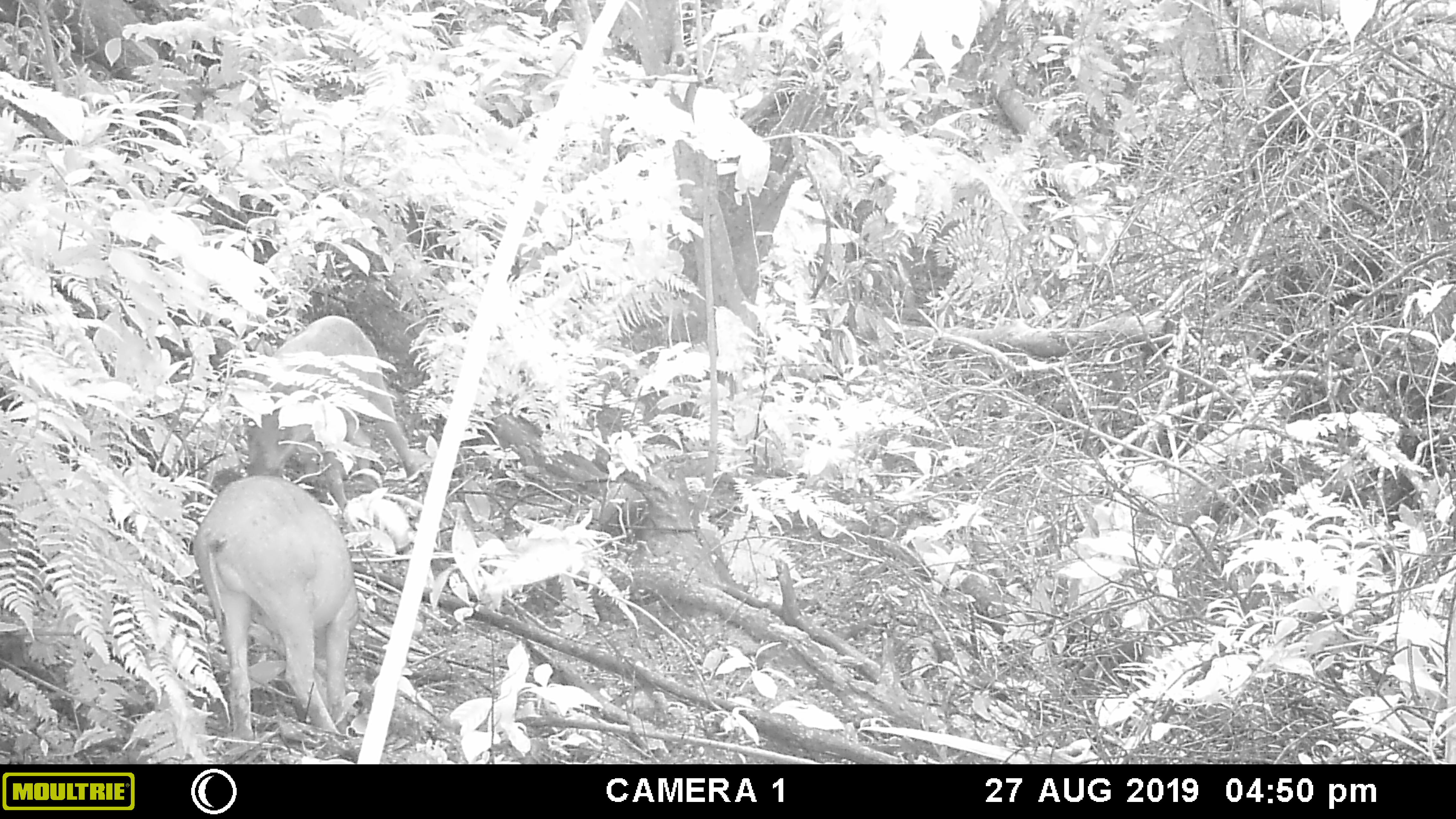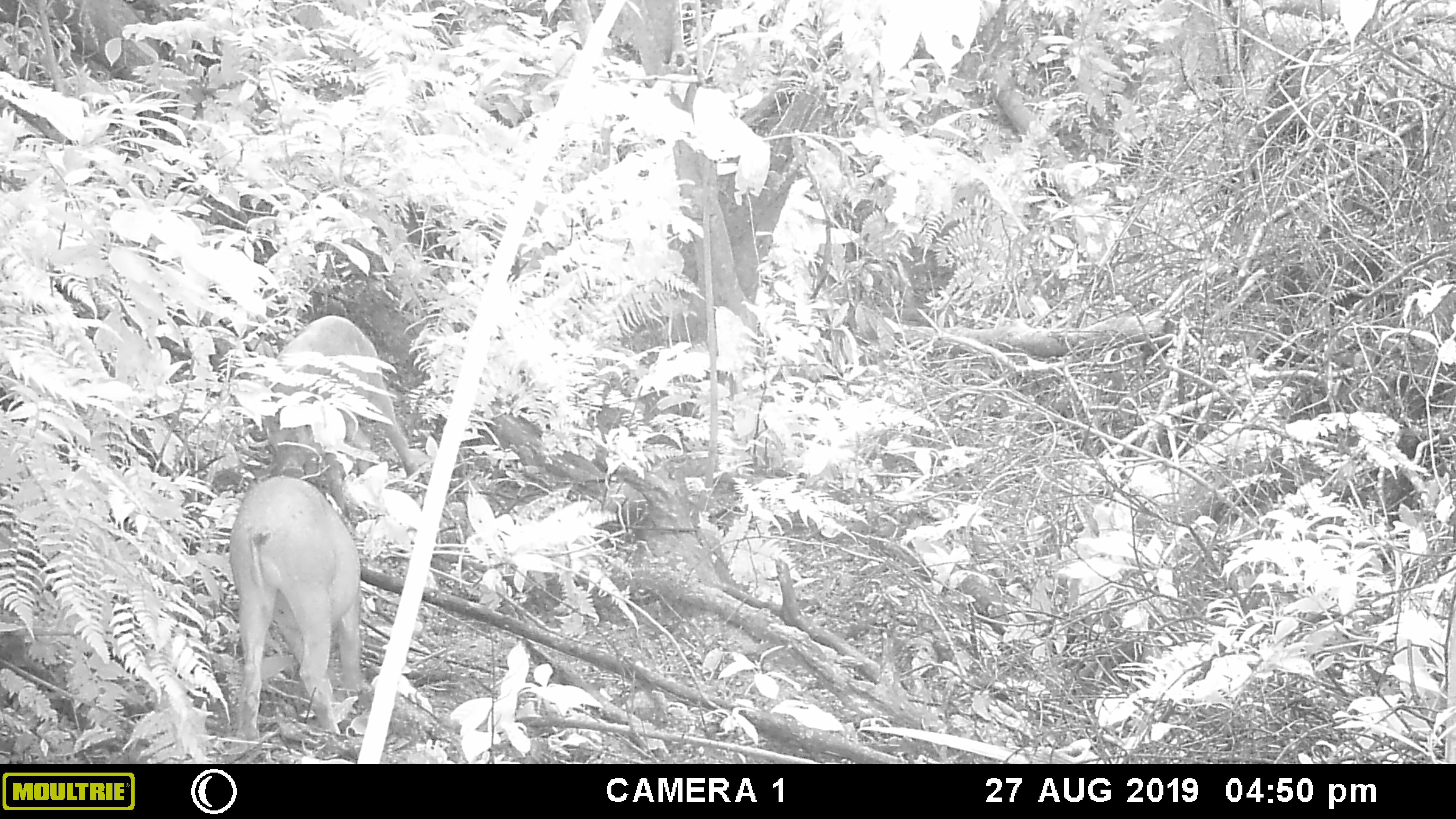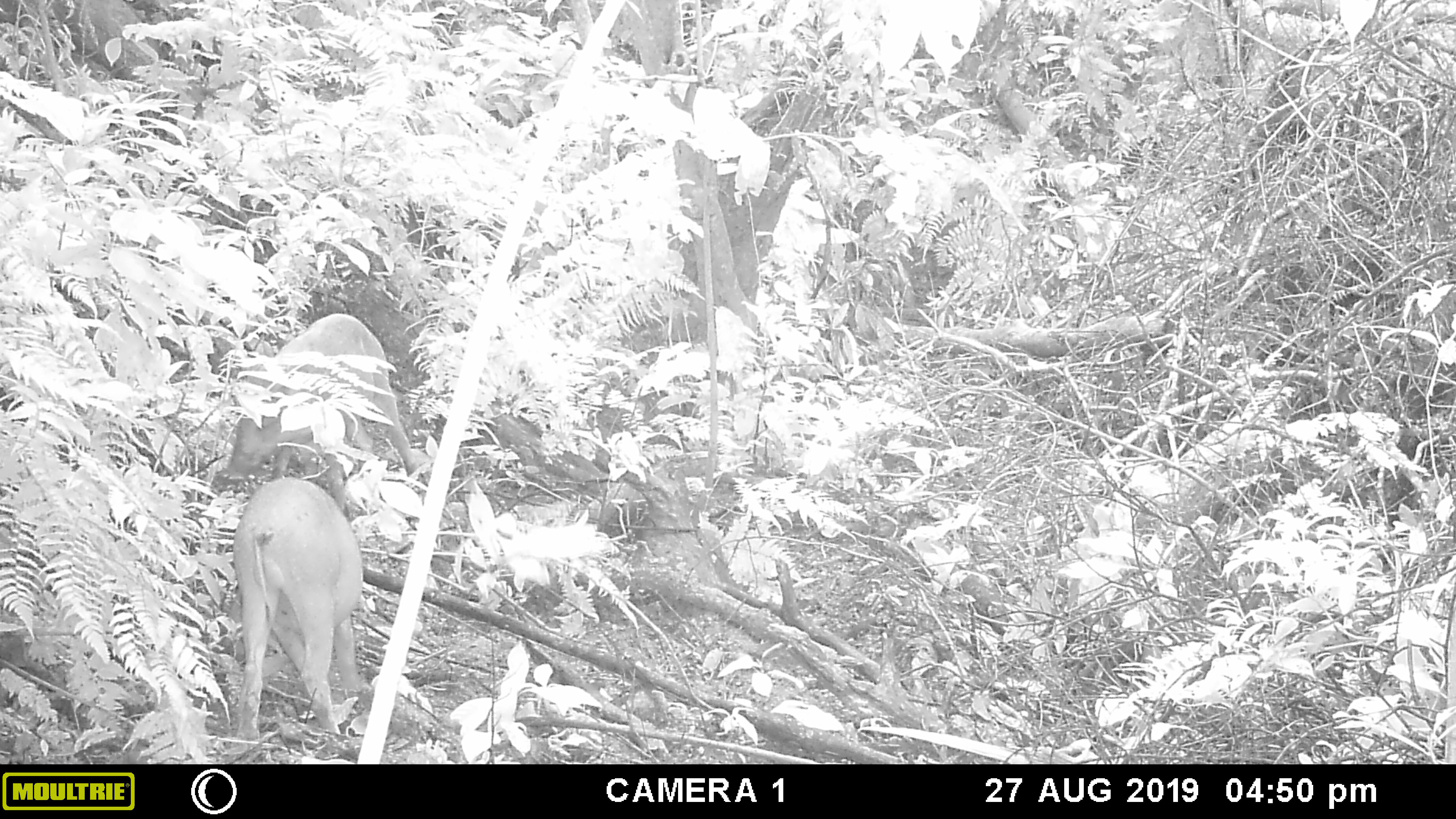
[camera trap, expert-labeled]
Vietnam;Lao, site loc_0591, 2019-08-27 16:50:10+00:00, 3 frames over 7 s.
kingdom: Animalia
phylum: Chordata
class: Mammalia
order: Artiodactyla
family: Suidae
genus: Sus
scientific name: Sus scrofa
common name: eurasian wild pig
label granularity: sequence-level